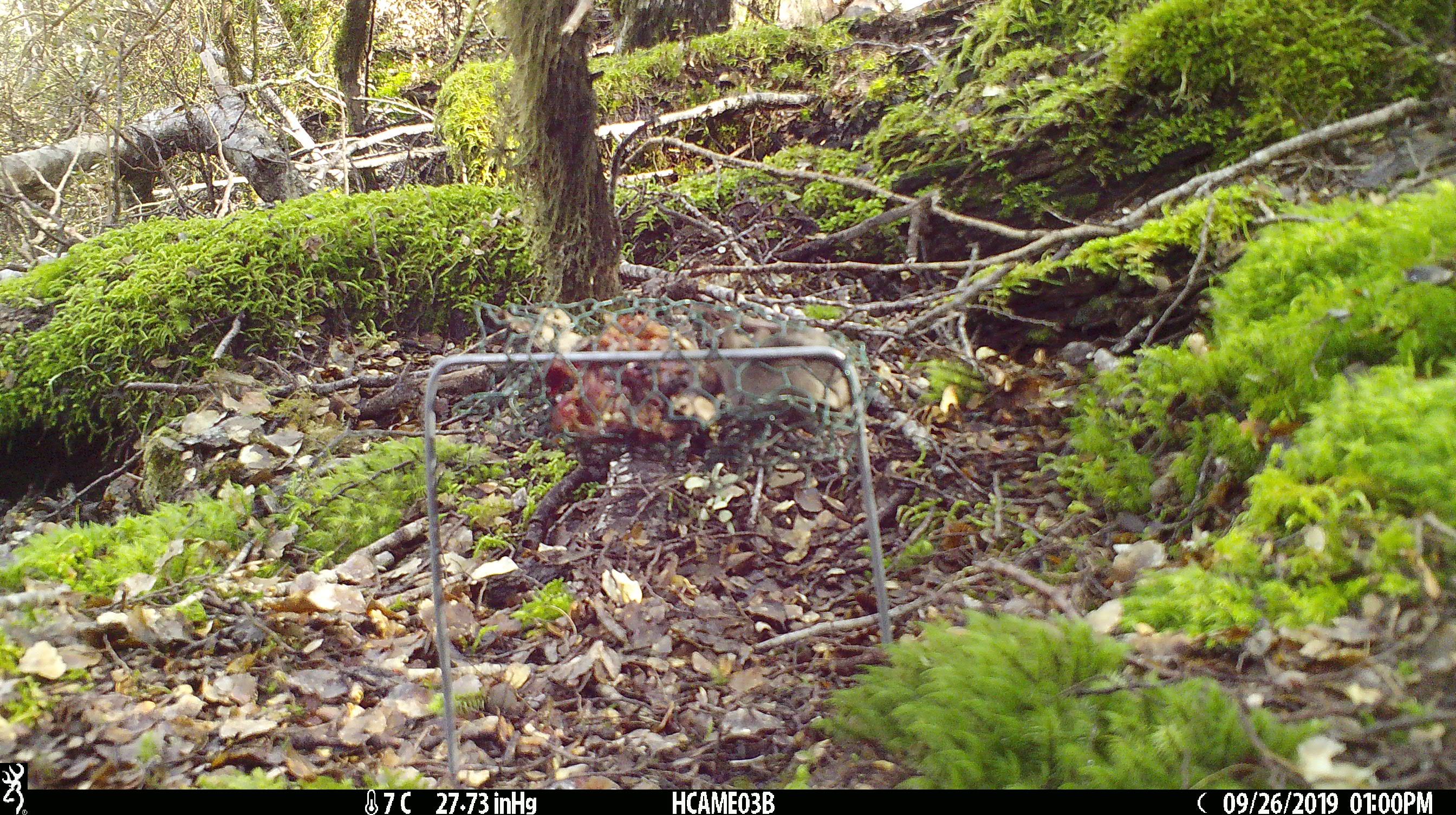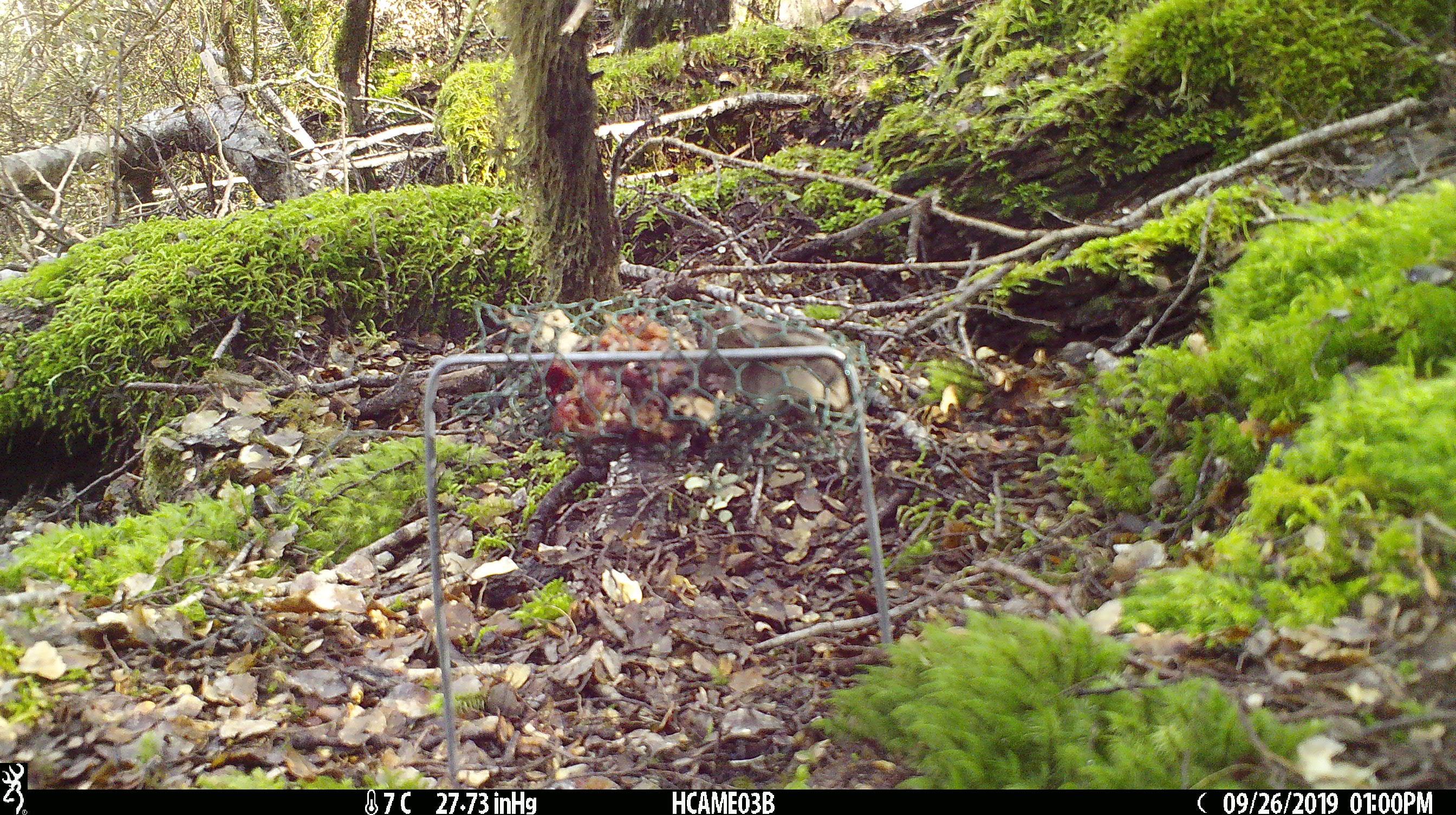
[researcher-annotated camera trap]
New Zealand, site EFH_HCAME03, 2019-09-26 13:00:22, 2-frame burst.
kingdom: Animalia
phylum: Chordata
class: Mammalia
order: Rodentia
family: Muridae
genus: Mus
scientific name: Mus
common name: mouse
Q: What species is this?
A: Mouse (Mus).